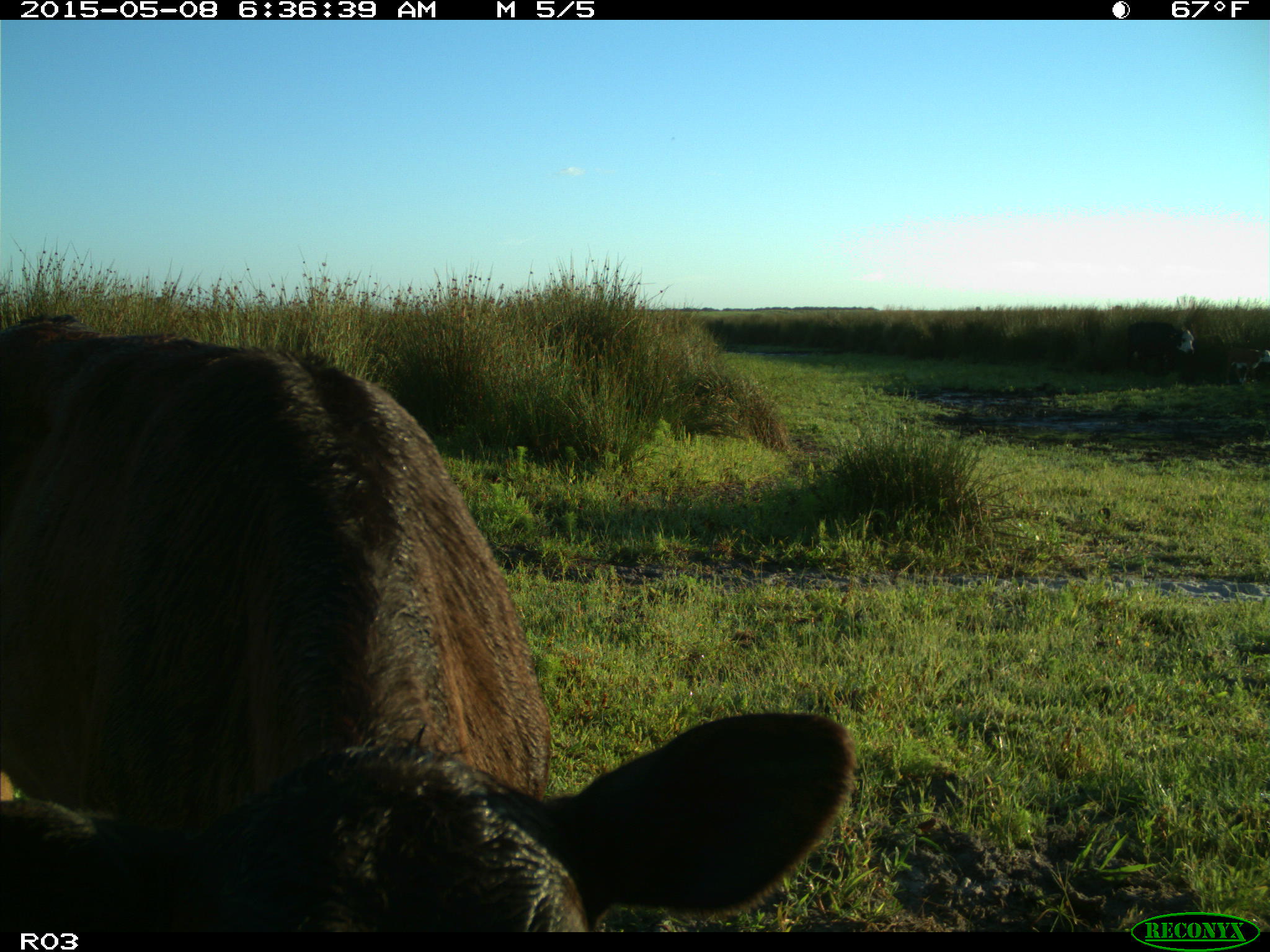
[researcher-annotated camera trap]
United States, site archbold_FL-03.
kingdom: Animalia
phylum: Chordata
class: Mammalia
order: Artiodactyla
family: Bovidae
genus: Bos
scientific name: Bos taurus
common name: domestic cow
Bos taurus (domestic cow).